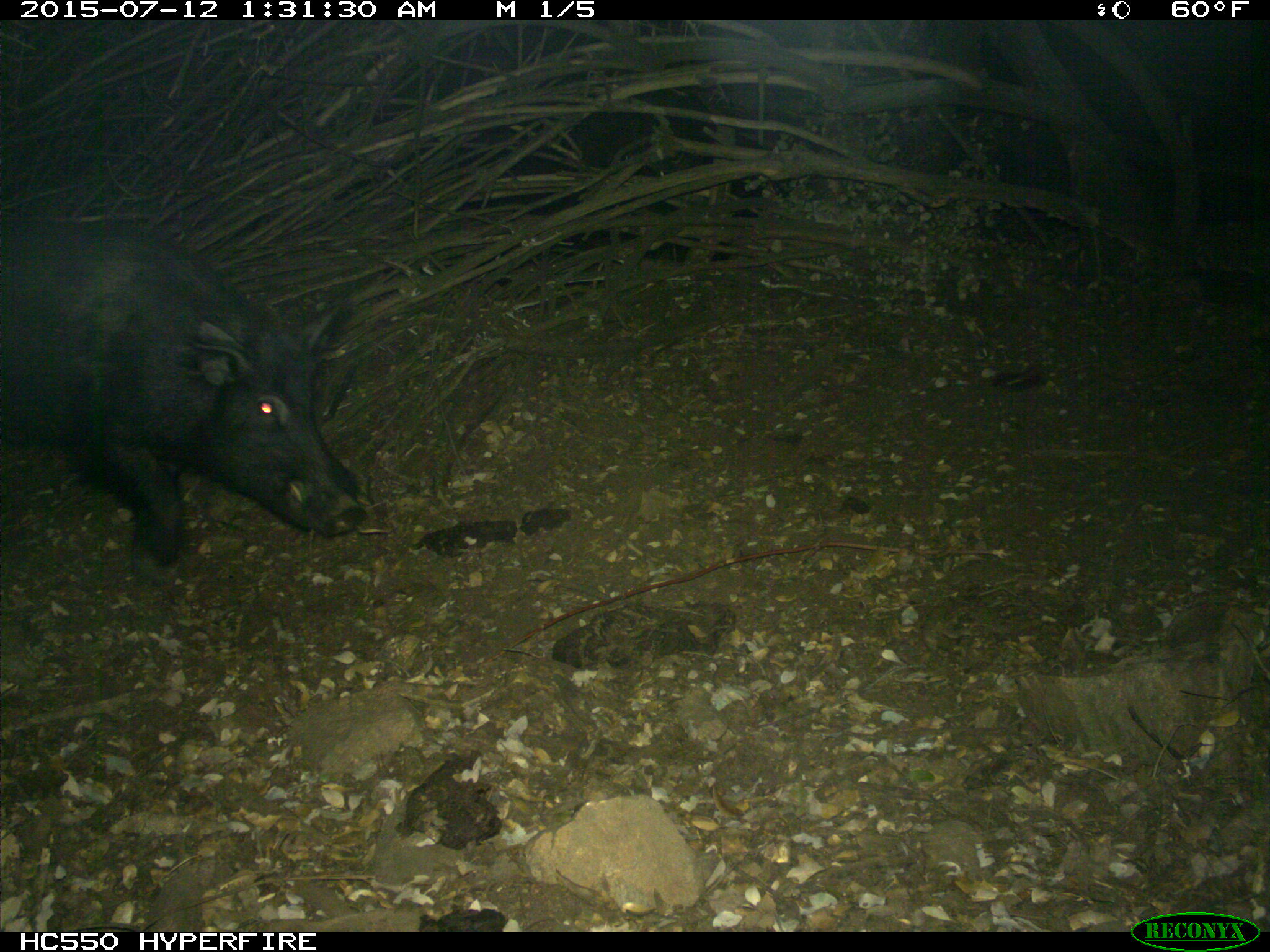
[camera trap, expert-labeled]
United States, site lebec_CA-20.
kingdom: Animalia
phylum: Chordata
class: Mammalia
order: Artiodactyla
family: Suidae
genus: Sus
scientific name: Sus scrofa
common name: wild boar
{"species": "Sus scrofa (wild boar)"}